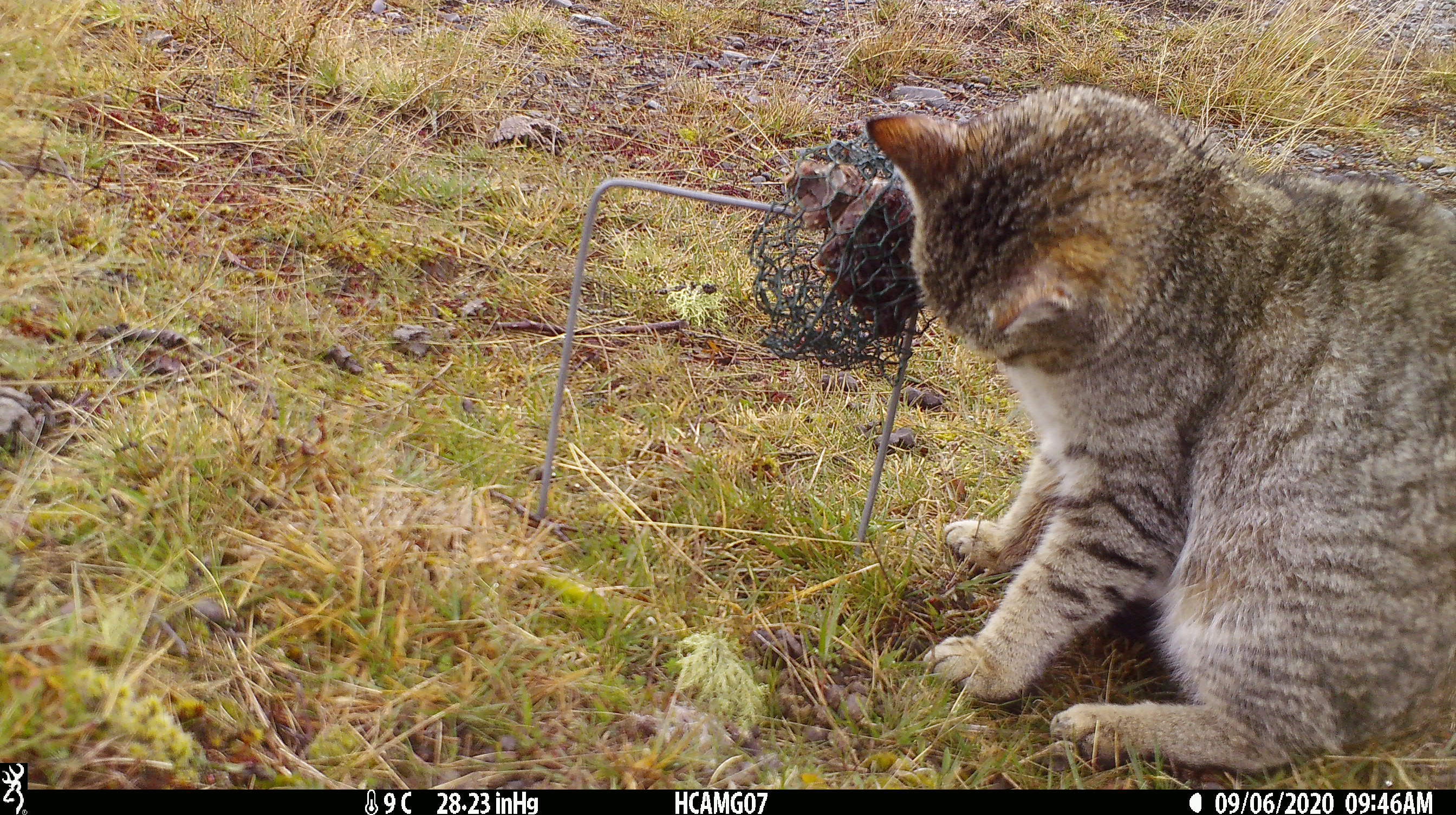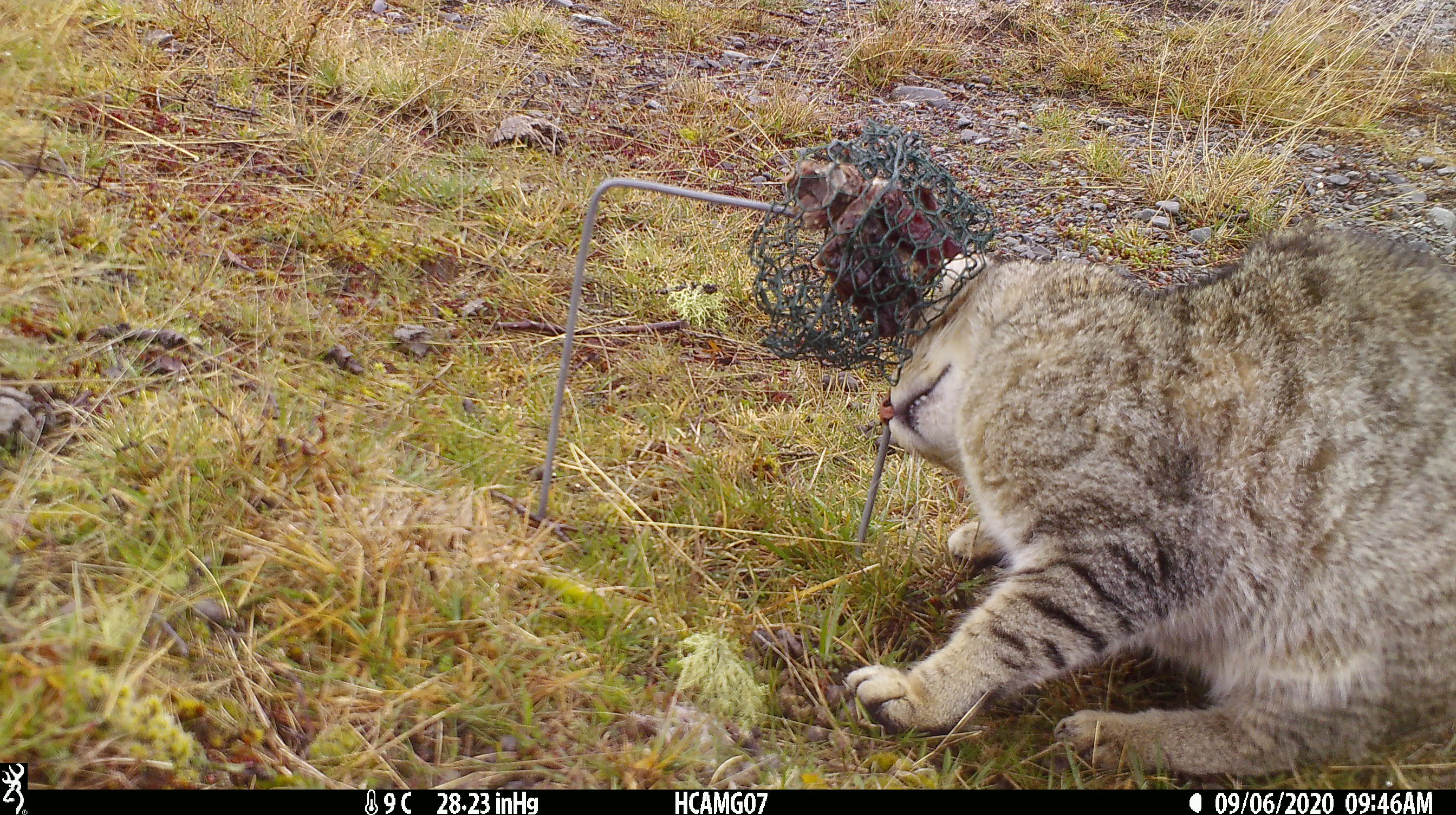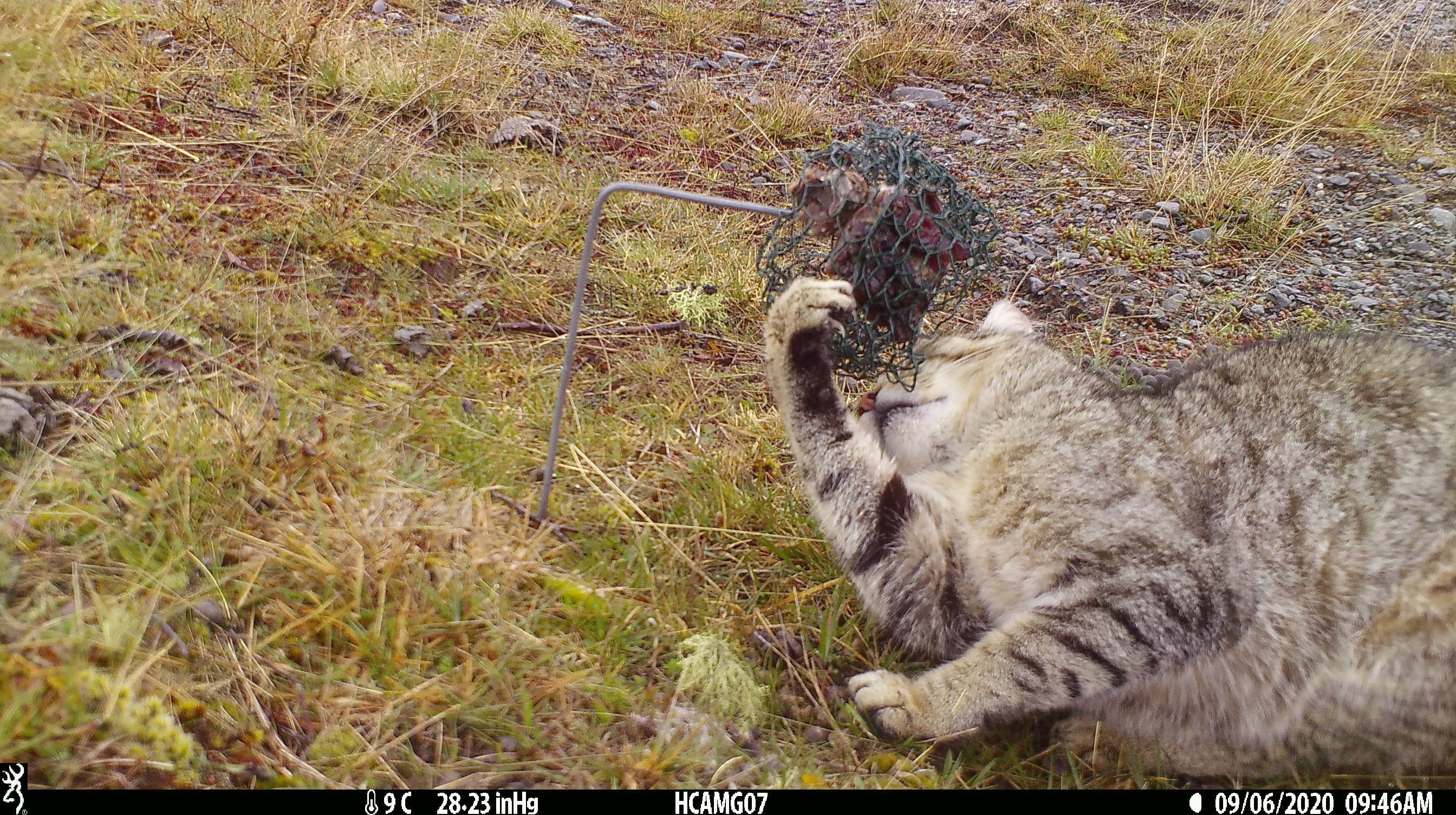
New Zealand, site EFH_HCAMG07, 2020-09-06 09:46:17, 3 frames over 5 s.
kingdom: Animalia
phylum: Chordata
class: Mammalia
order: Carnivora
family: Felidae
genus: Felis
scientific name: Felis catus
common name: domestic cat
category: cat